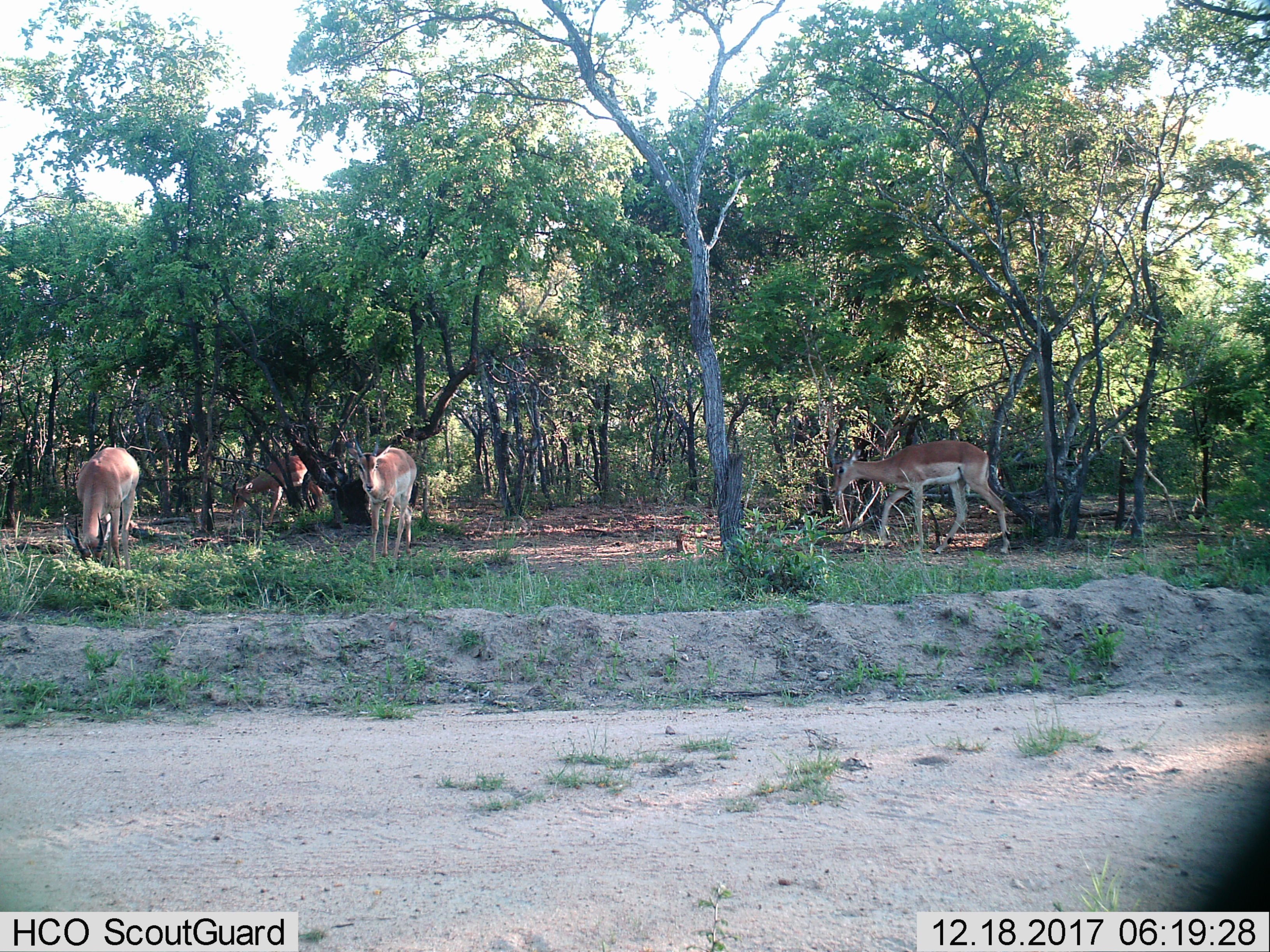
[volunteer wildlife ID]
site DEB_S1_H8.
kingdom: Animalia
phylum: Chordata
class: Mammalia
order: Artiodactyla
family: Bovidae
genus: Aepyceros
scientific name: Aepyceros melampus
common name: impala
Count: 4.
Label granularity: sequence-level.